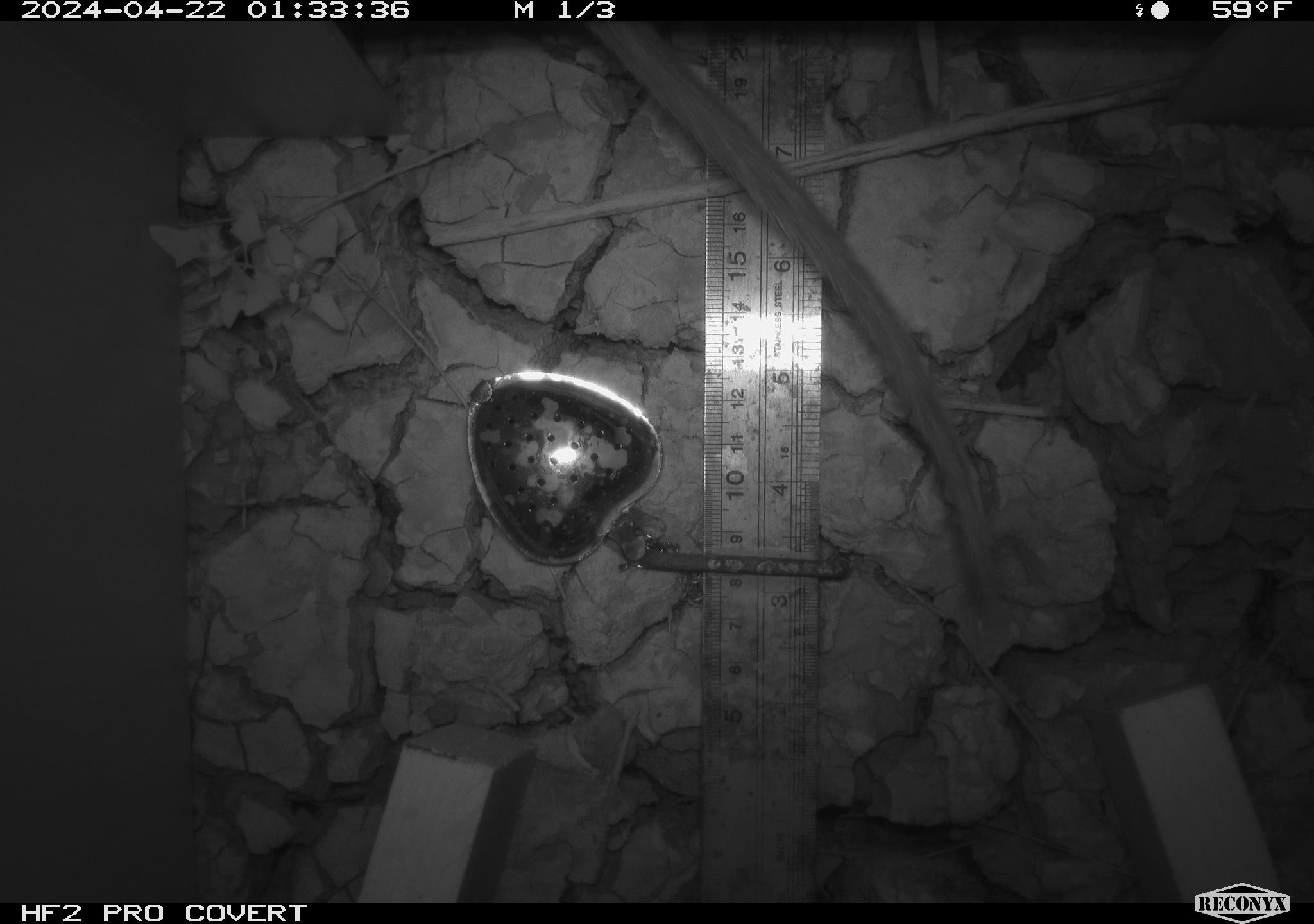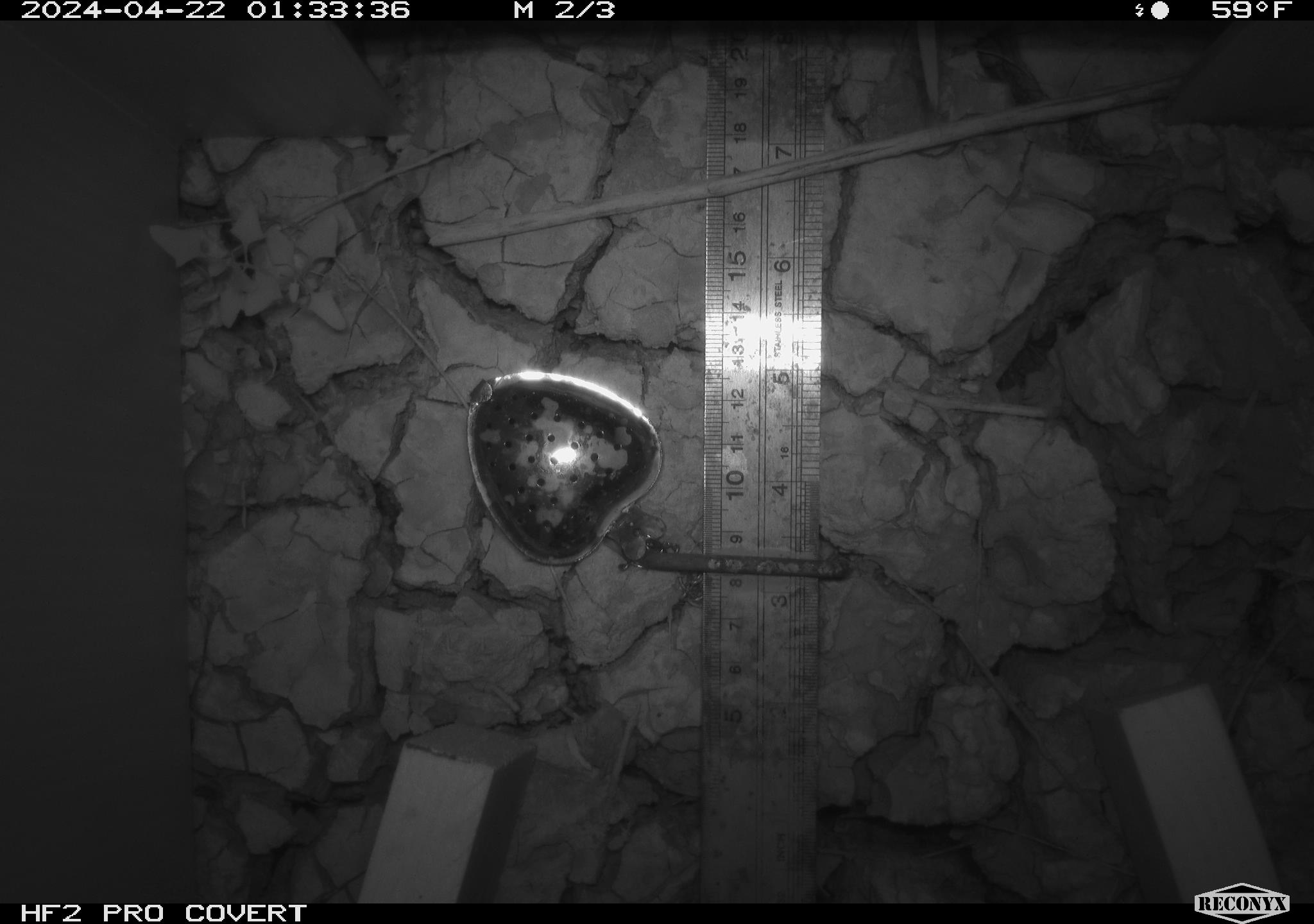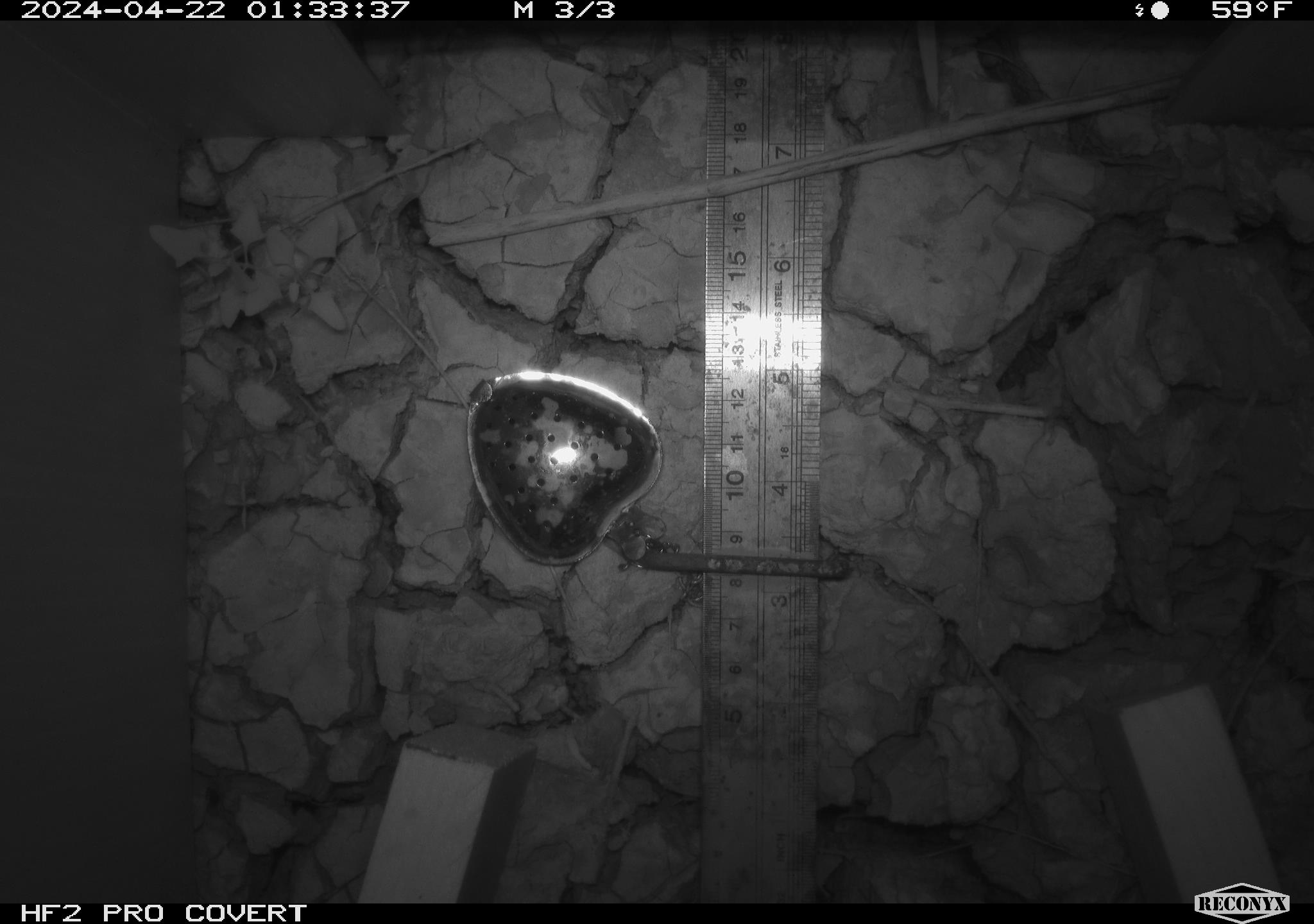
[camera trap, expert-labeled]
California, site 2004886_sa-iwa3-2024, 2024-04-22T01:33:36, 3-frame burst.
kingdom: Animalia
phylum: Chordata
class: Mammalia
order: Rodentia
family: Cricetidae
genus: Neotoma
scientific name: Neotoma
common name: pack rat or woodrat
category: neotoma species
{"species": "neotoma species (pack rat or woodrat) (Neotoma)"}